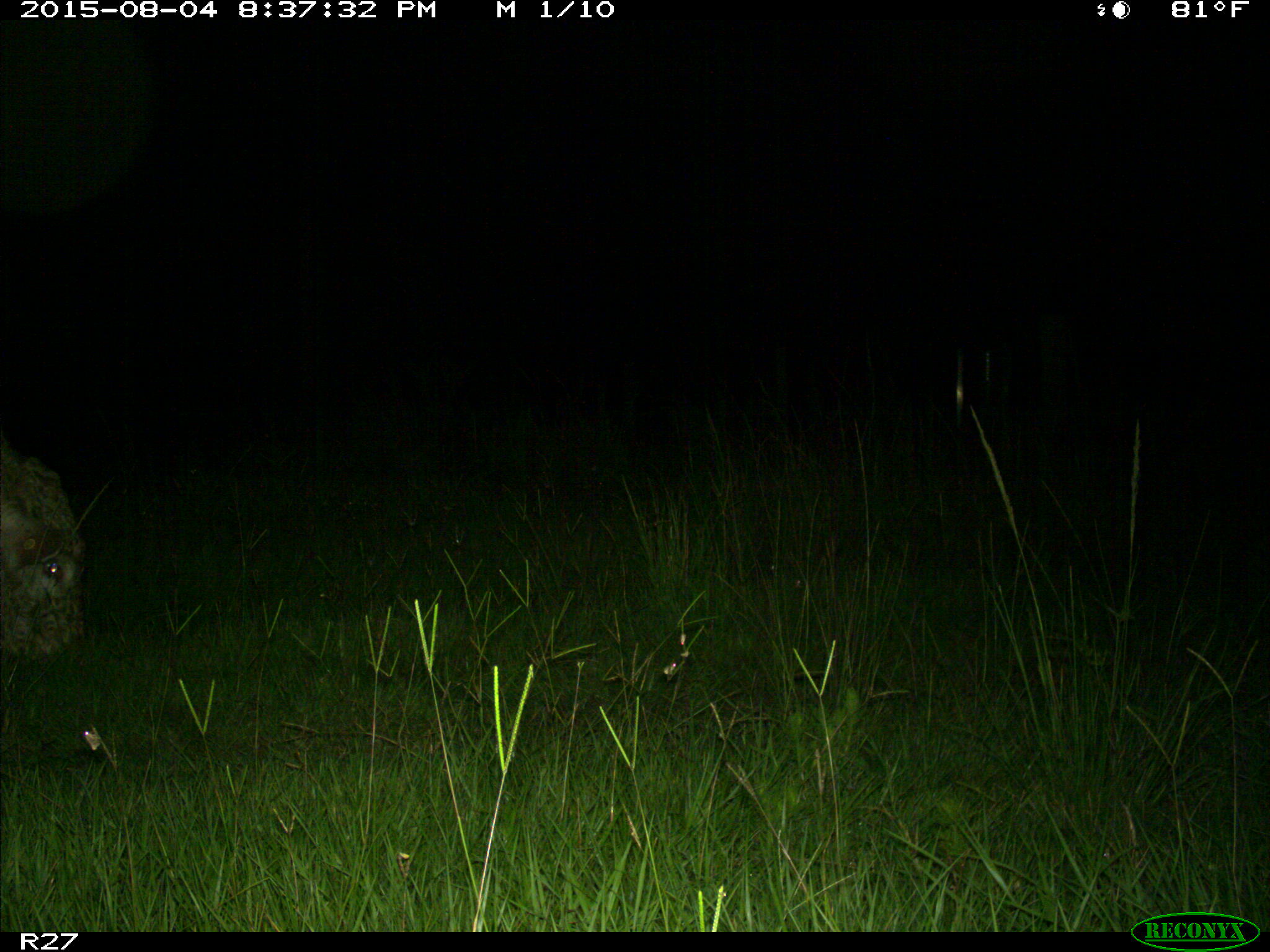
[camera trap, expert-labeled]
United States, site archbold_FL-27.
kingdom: Animalia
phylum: Chordata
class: Mammalia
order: Artiodactyla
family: Bovidae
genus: Bos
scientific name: Bos taurus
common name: domestic cow